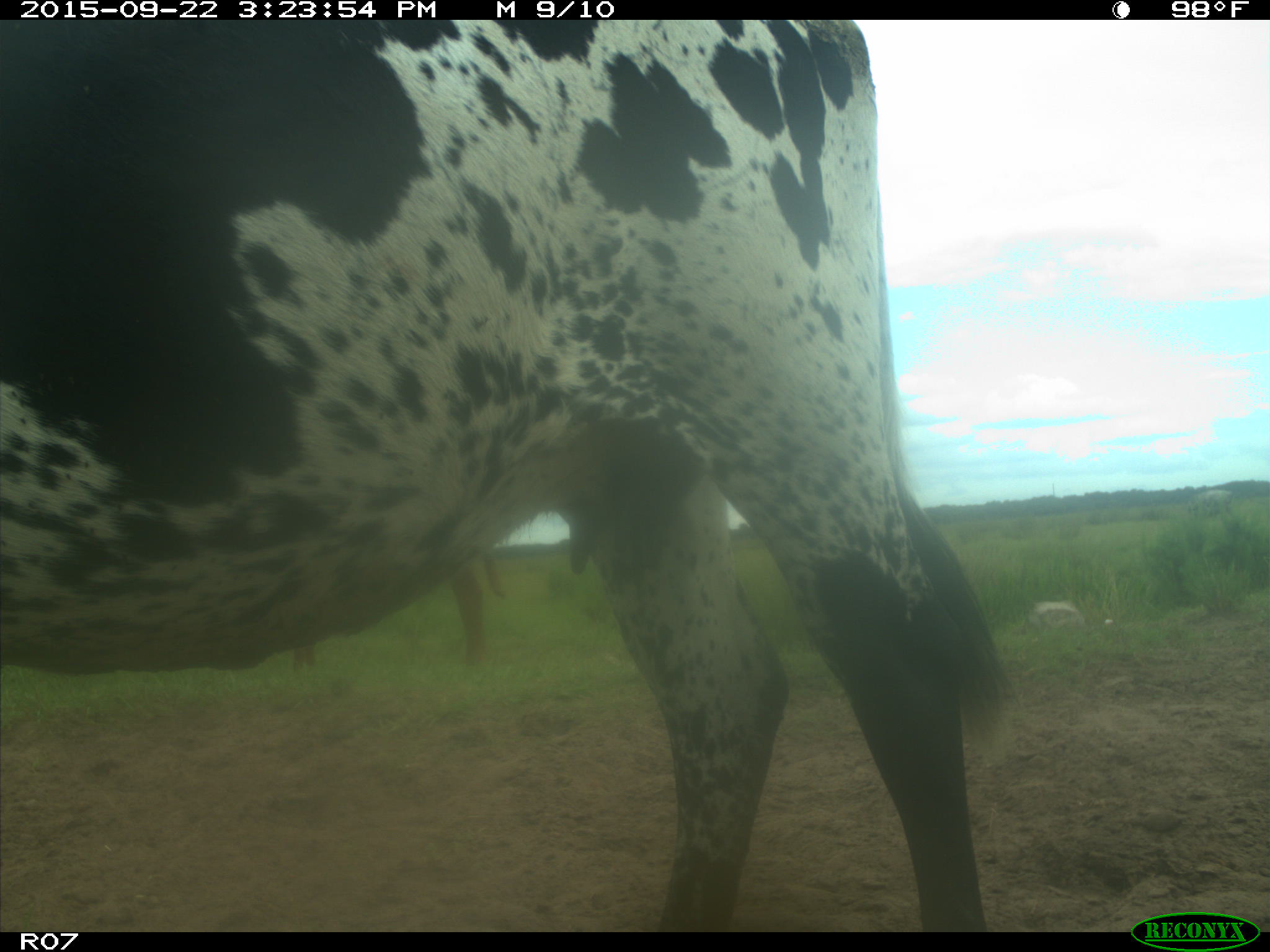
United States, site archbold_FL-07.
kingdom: Animalia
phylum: Chordata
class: Mammalia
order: Artiodactyla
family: Bovidae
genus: Bos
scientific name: Bos taurus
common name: domestic cow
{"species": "Bos taurus (domestic cow)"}